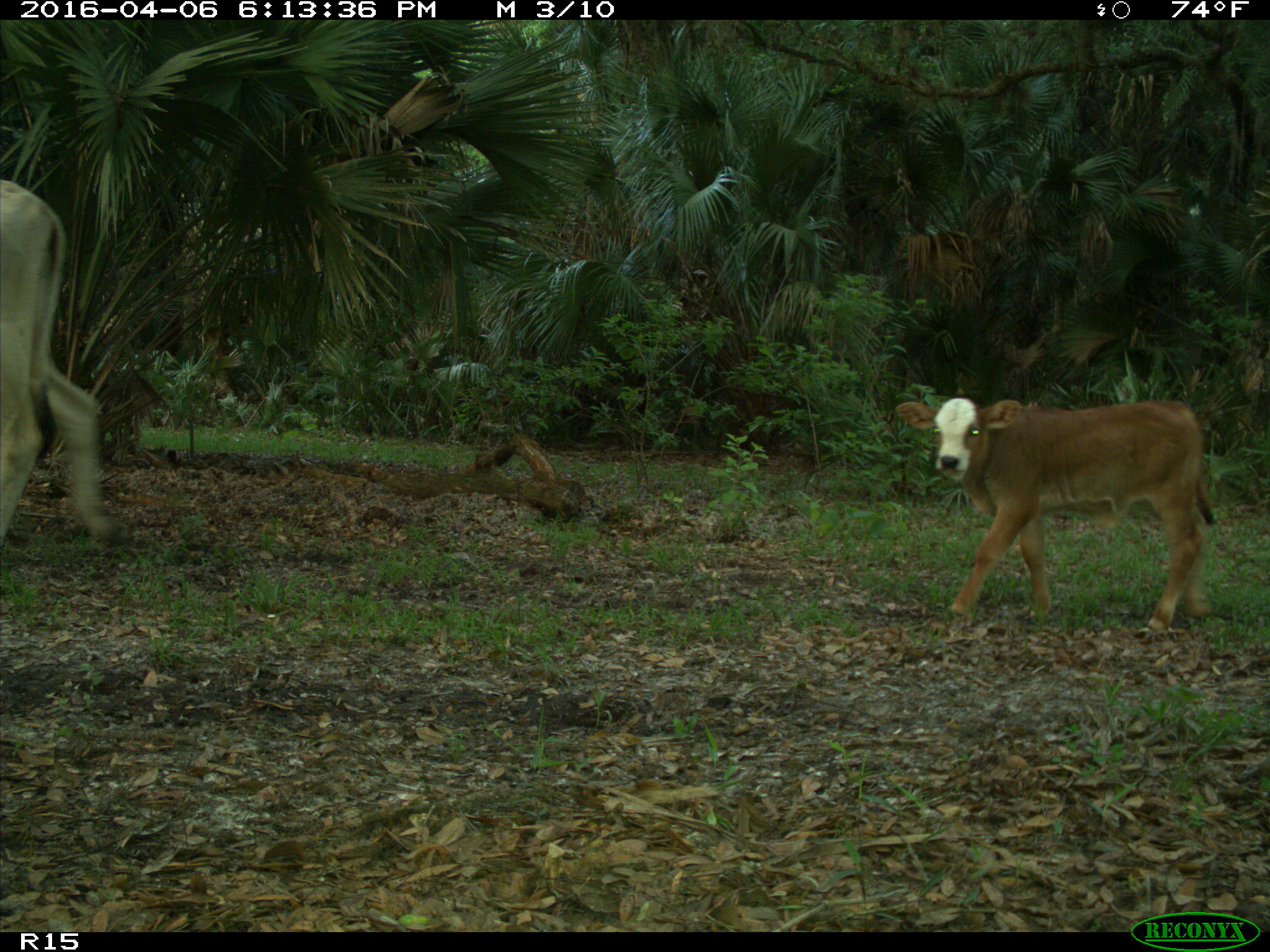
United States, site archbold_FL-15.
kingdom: Animalia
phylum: Chordata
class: Mammalia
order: Artiodactyla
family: Bovidae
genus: Bos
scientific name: Bos taurus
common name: domestic cow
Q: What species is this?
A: Bos taurus (domestic cow).